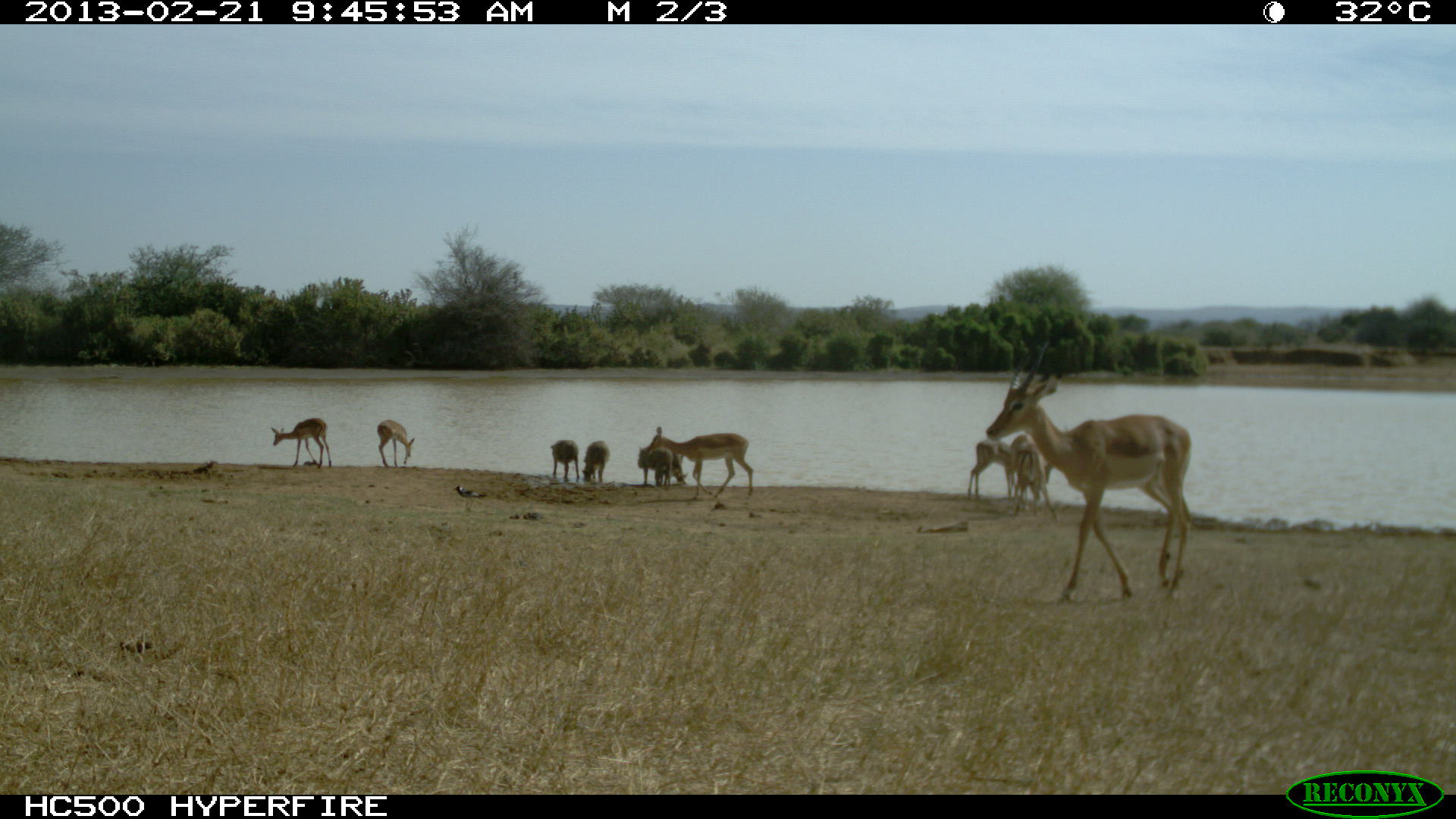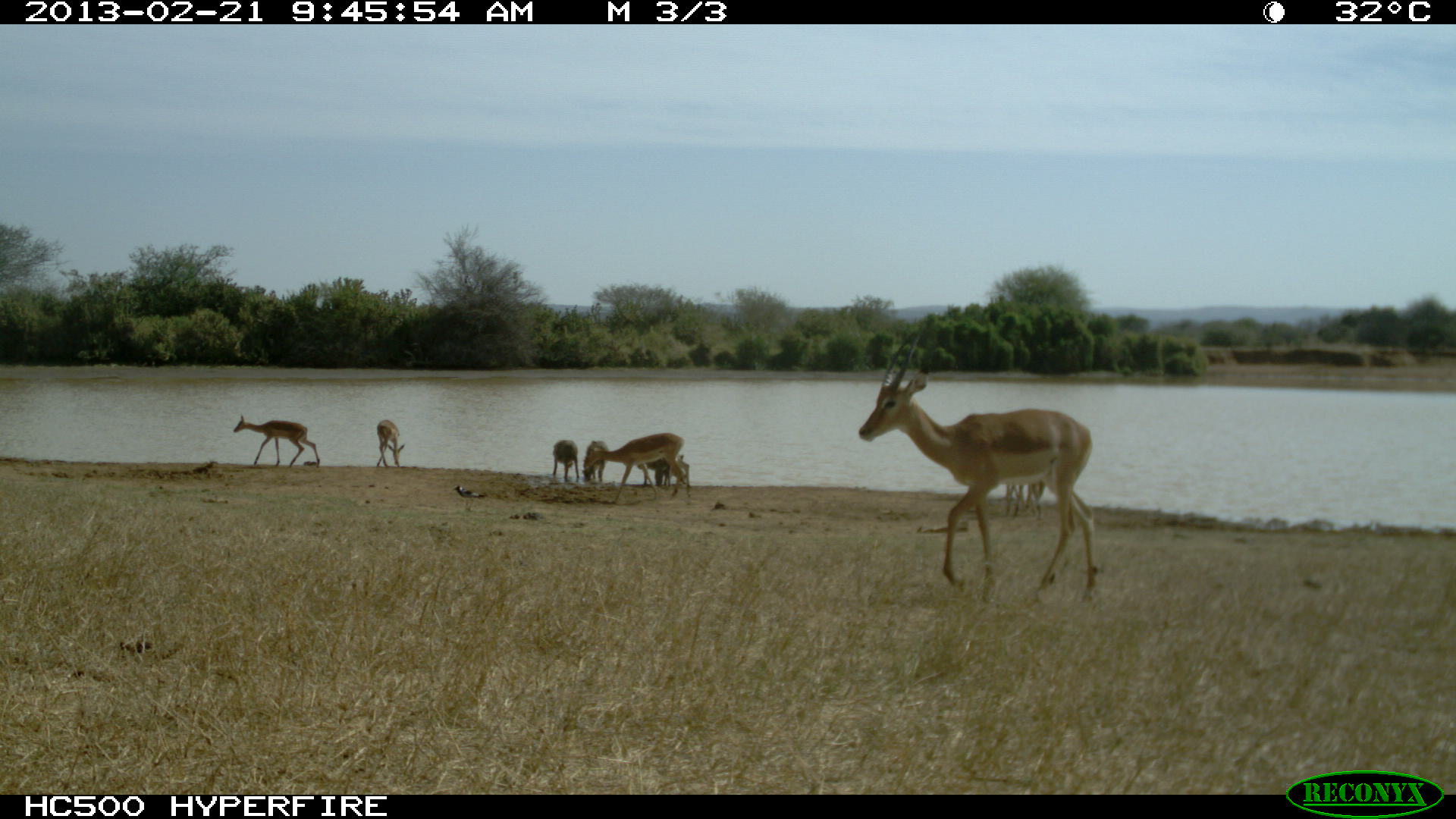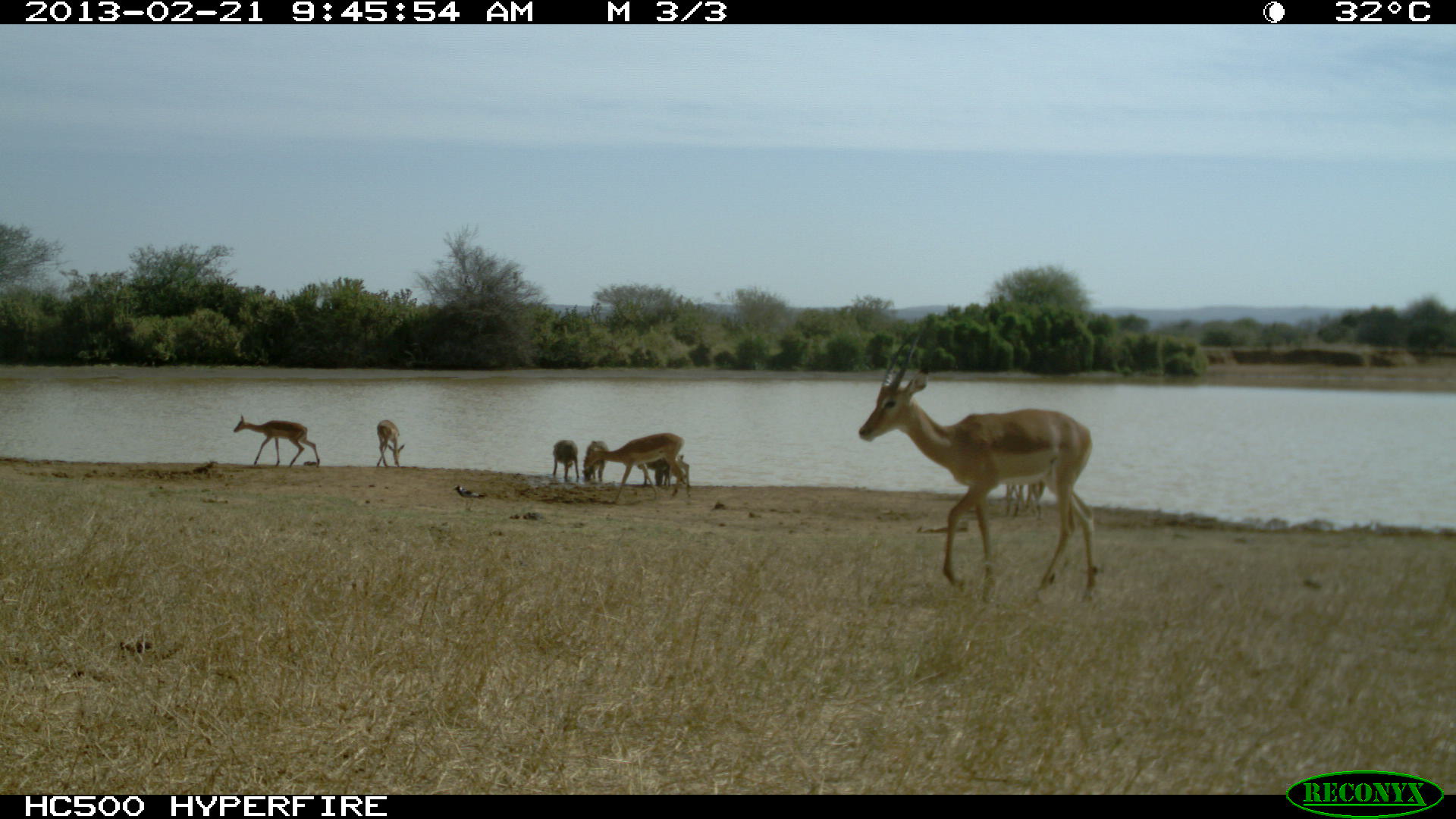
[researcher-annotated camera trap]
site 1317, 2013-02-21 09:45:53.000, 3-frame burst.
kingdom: Animalia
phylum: Chordata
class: Mammalia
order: Artiodactyla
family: Suidae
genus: Phacochoerus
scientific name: Phacochoerus africanus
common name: common warthog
Phacochoerus africanus (common warthog), count 4.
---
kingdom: Animalia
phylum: Chordata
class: Mammalia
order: Artiodactyla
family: Bovidae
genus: Aepyceros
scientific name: Aepyceros melampus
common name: impala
Aepyceros melampus (impala), count 7.